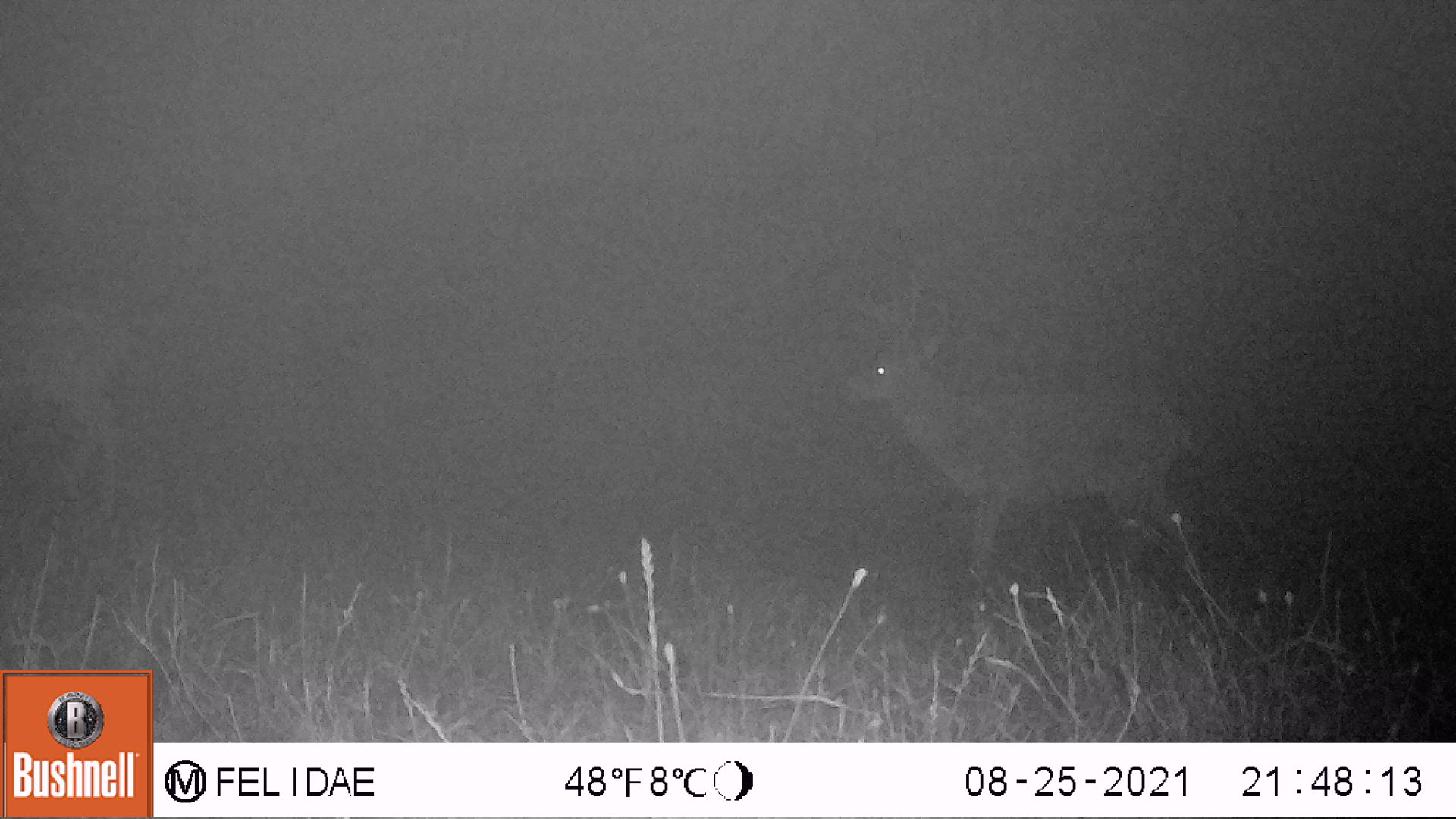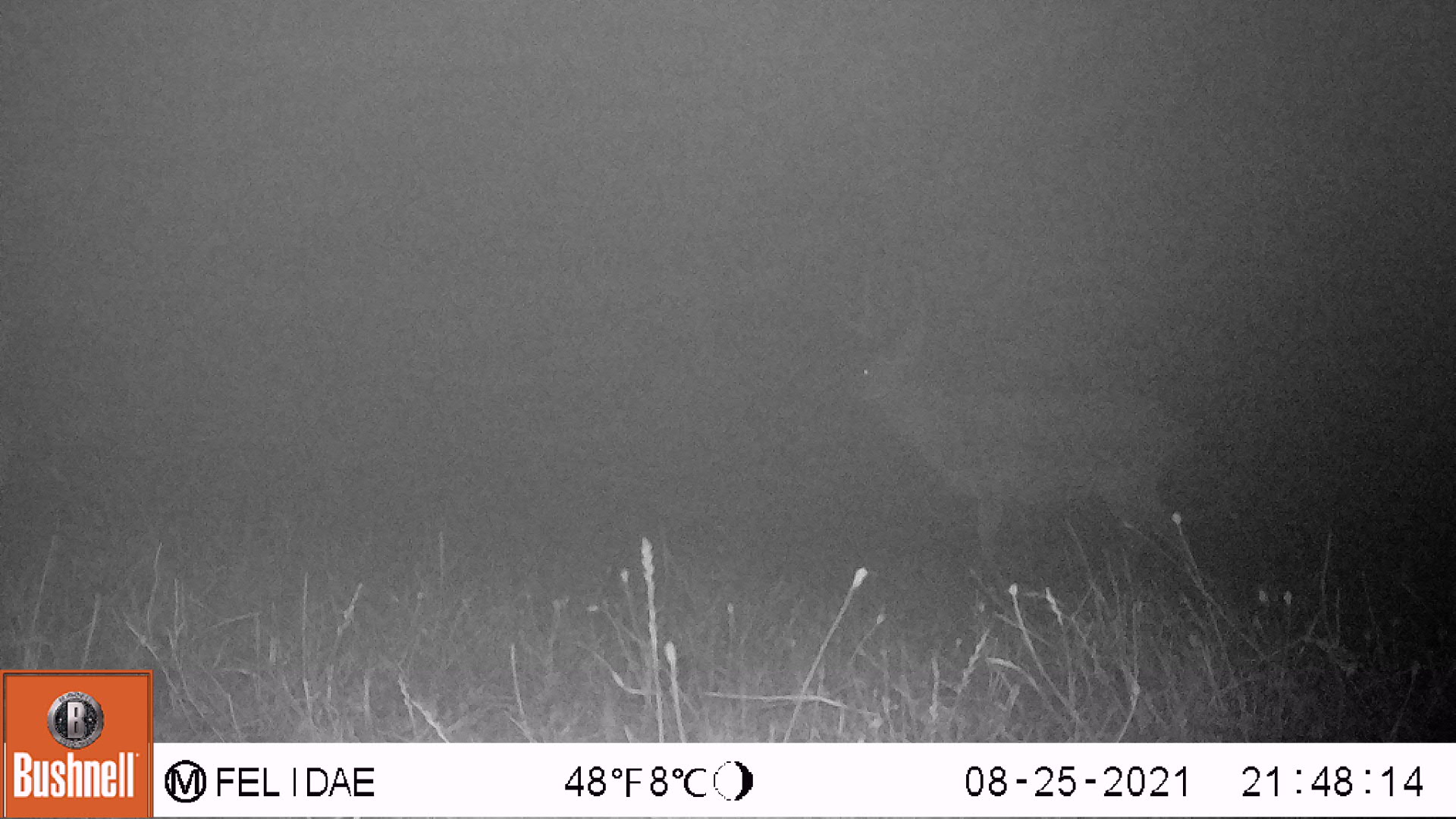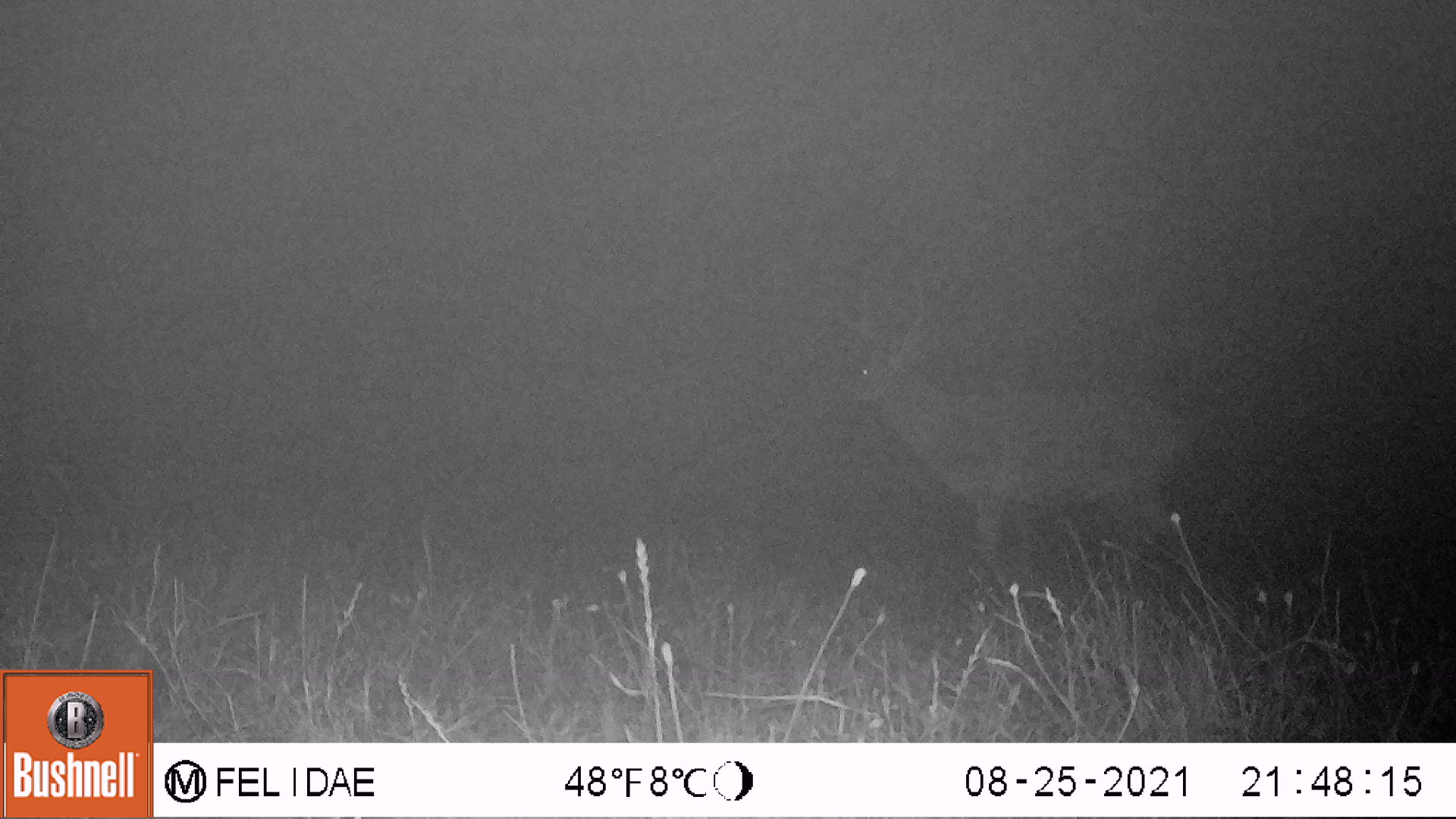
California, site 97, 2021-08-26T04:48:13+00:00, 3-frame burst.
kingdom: Animalia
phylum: Chordata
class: Mammalia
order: Artiodactyla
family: Cervidae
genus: Odocoileus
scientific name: Odocoileus hemionus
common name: mule deer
Mule deer (Odocoileus hemionus).